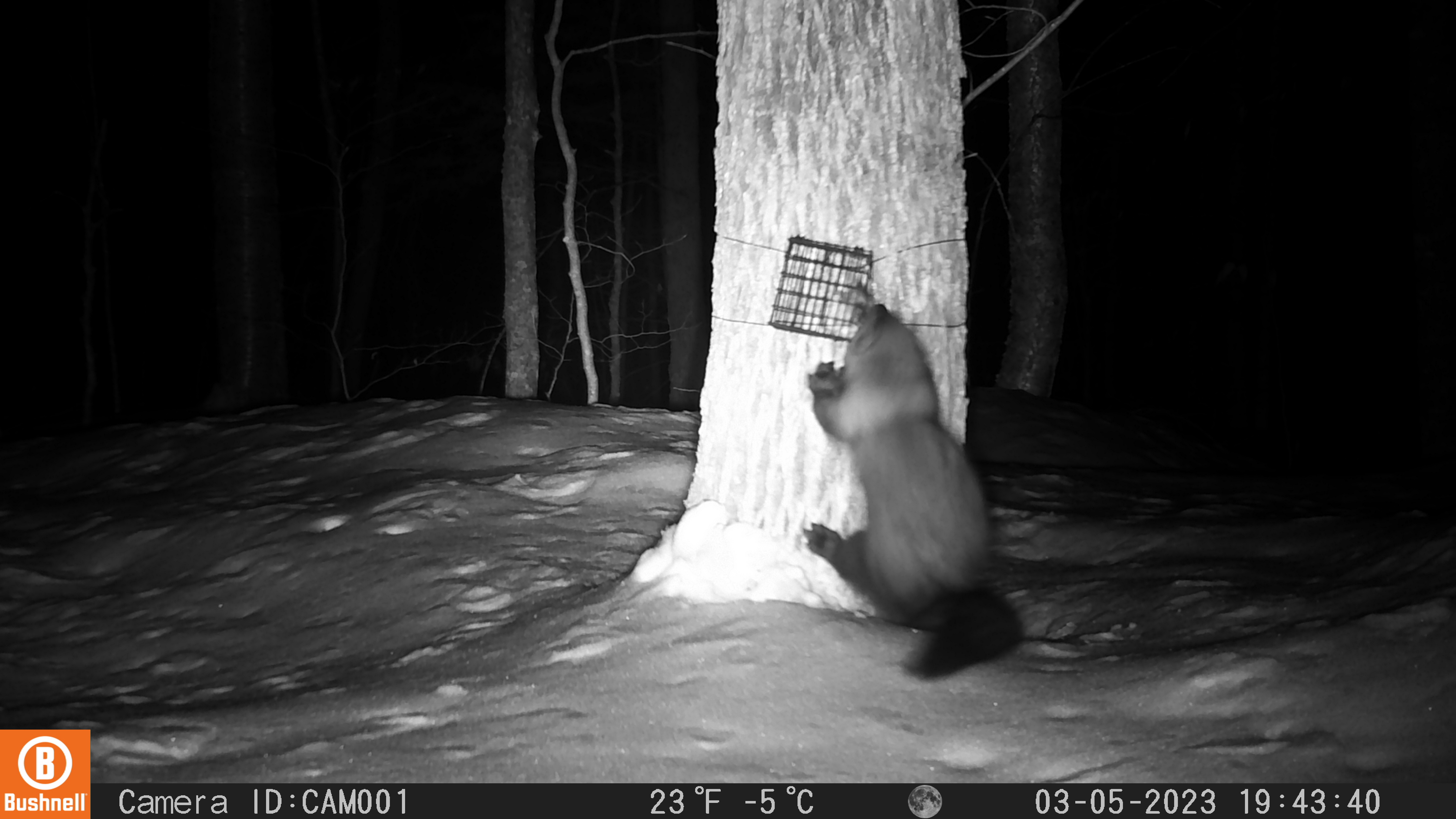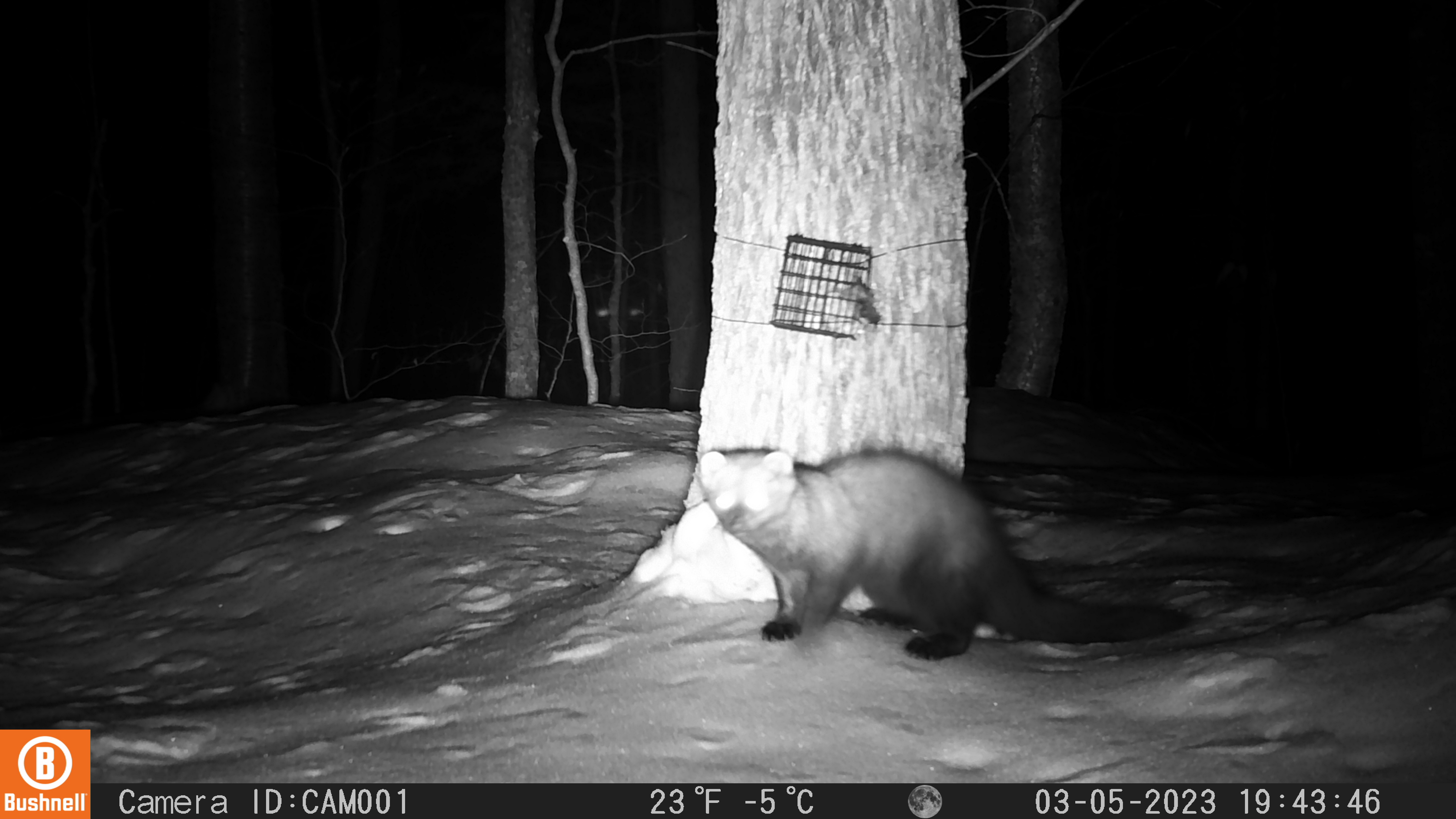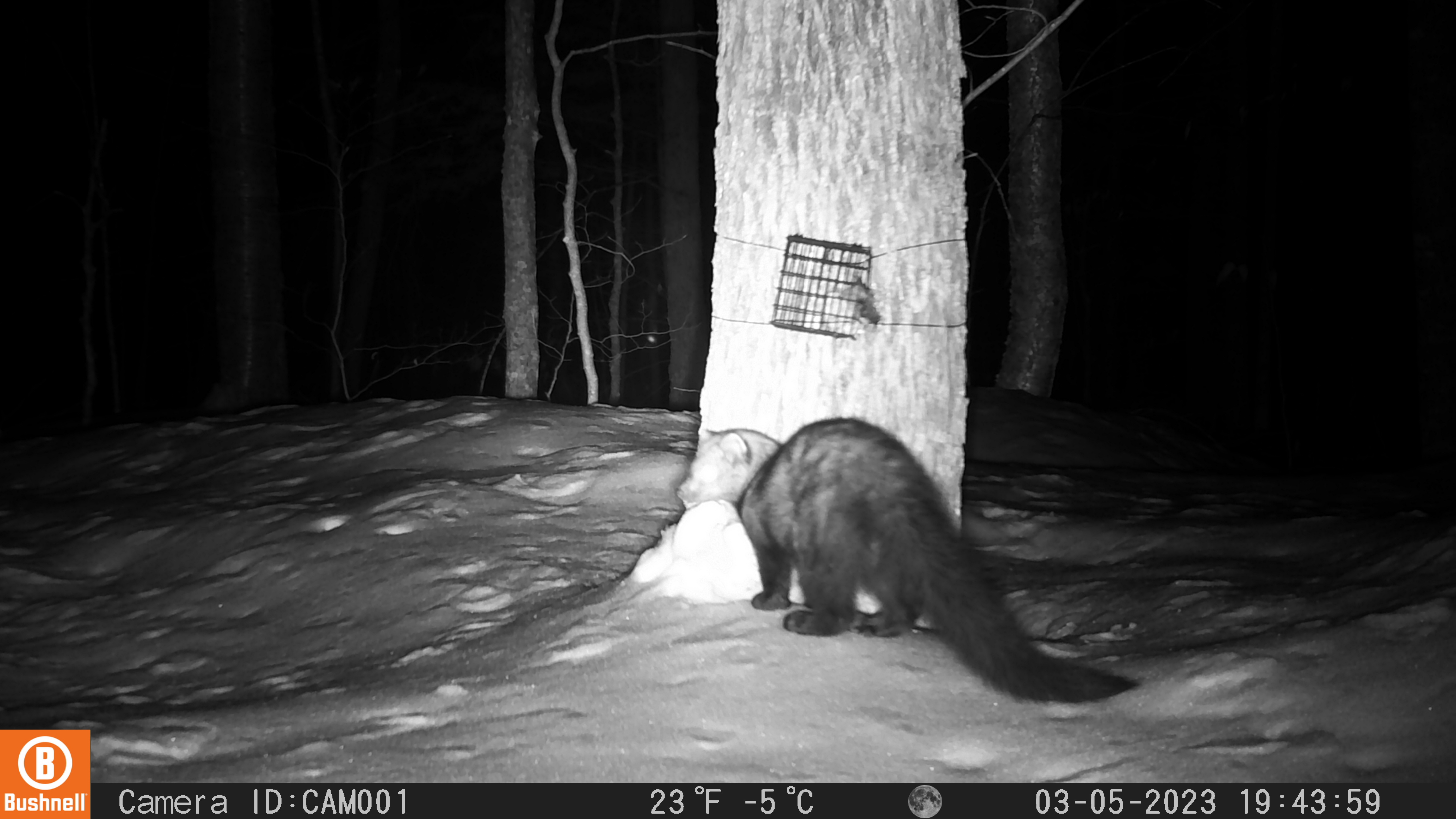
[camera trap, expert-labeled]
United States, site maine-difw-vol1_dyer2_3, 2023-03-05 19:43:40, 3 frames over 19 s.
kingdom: Animalia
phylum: Chordata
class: Mammalia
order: Carnivora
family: Mustelidae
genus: Pekania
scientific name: Pekania pennanti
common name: fisher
Fisher (Pekania pennanti).